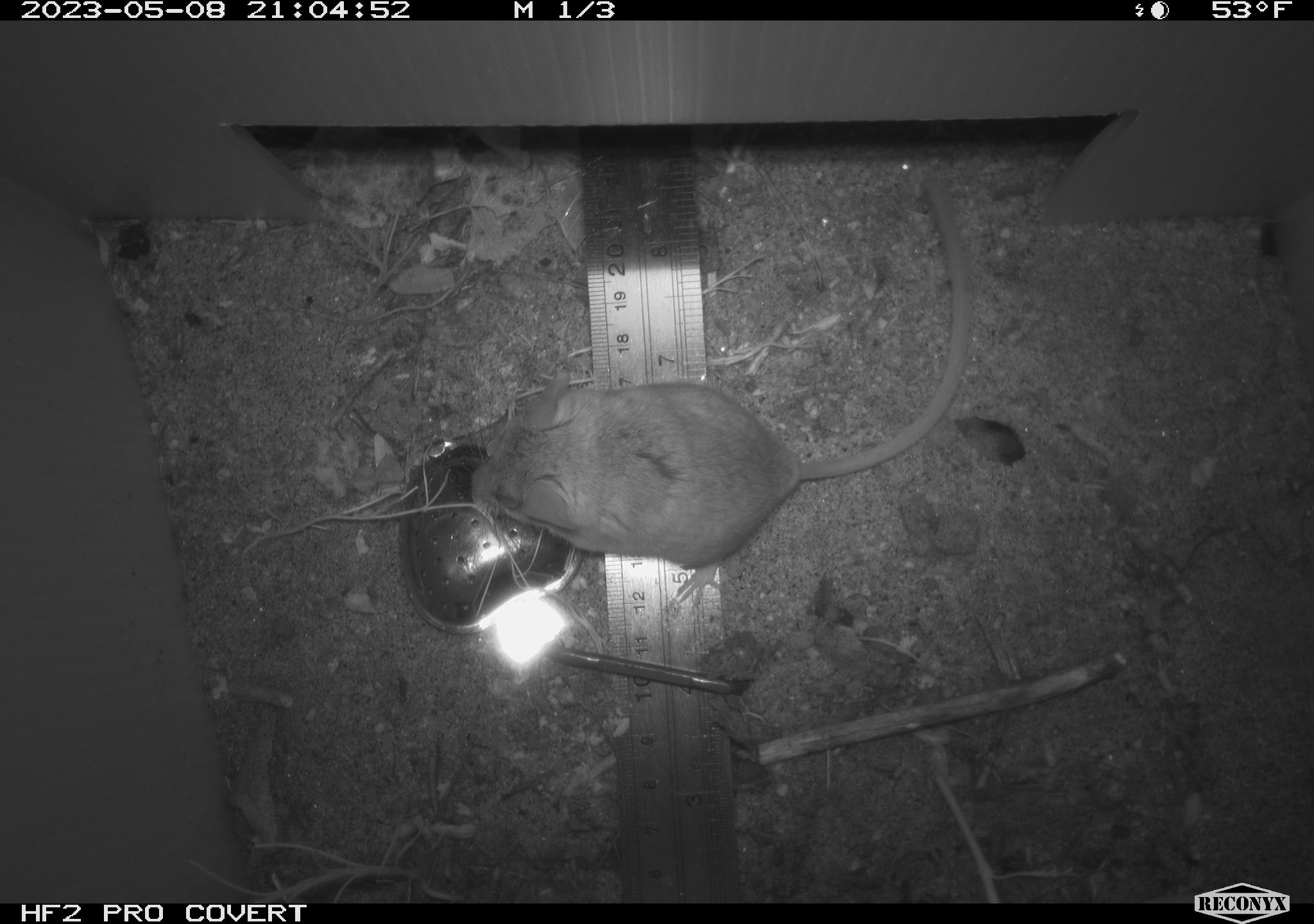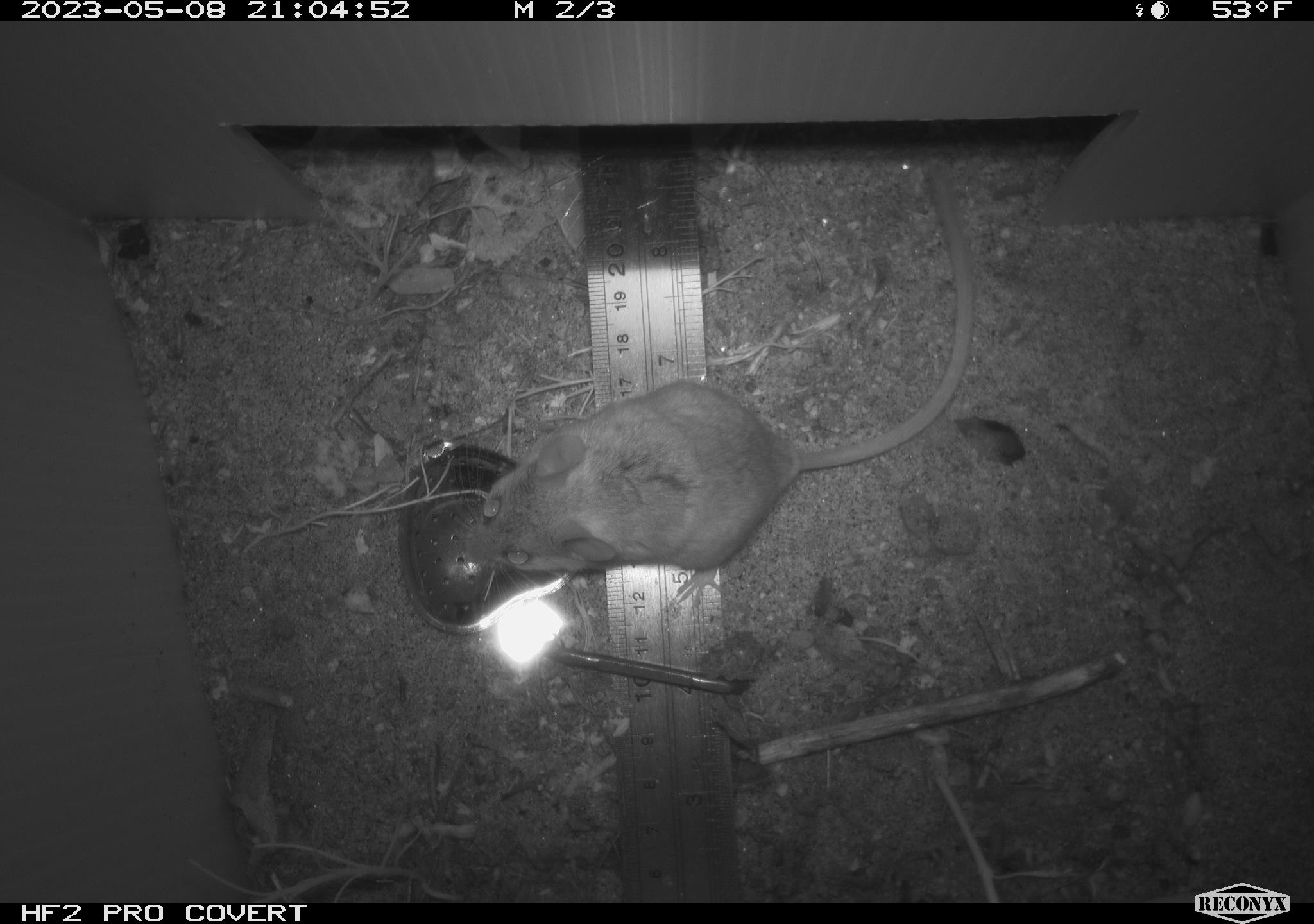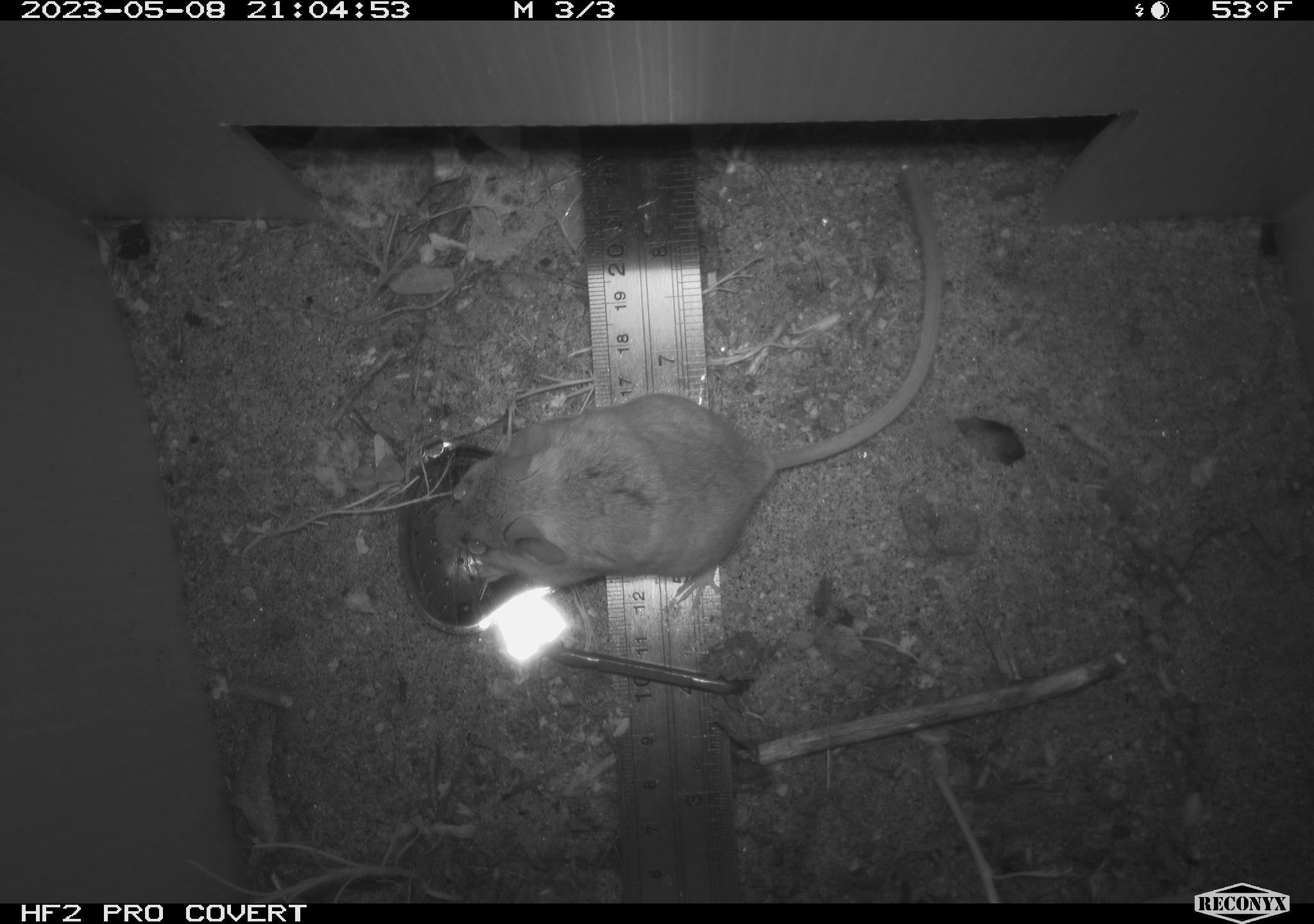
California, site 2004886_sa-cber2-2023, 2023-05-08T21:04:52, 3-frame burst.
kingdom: Animalia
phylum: Chordata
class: Mammalia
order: Rodentia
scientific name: Rodentia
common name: mouse species